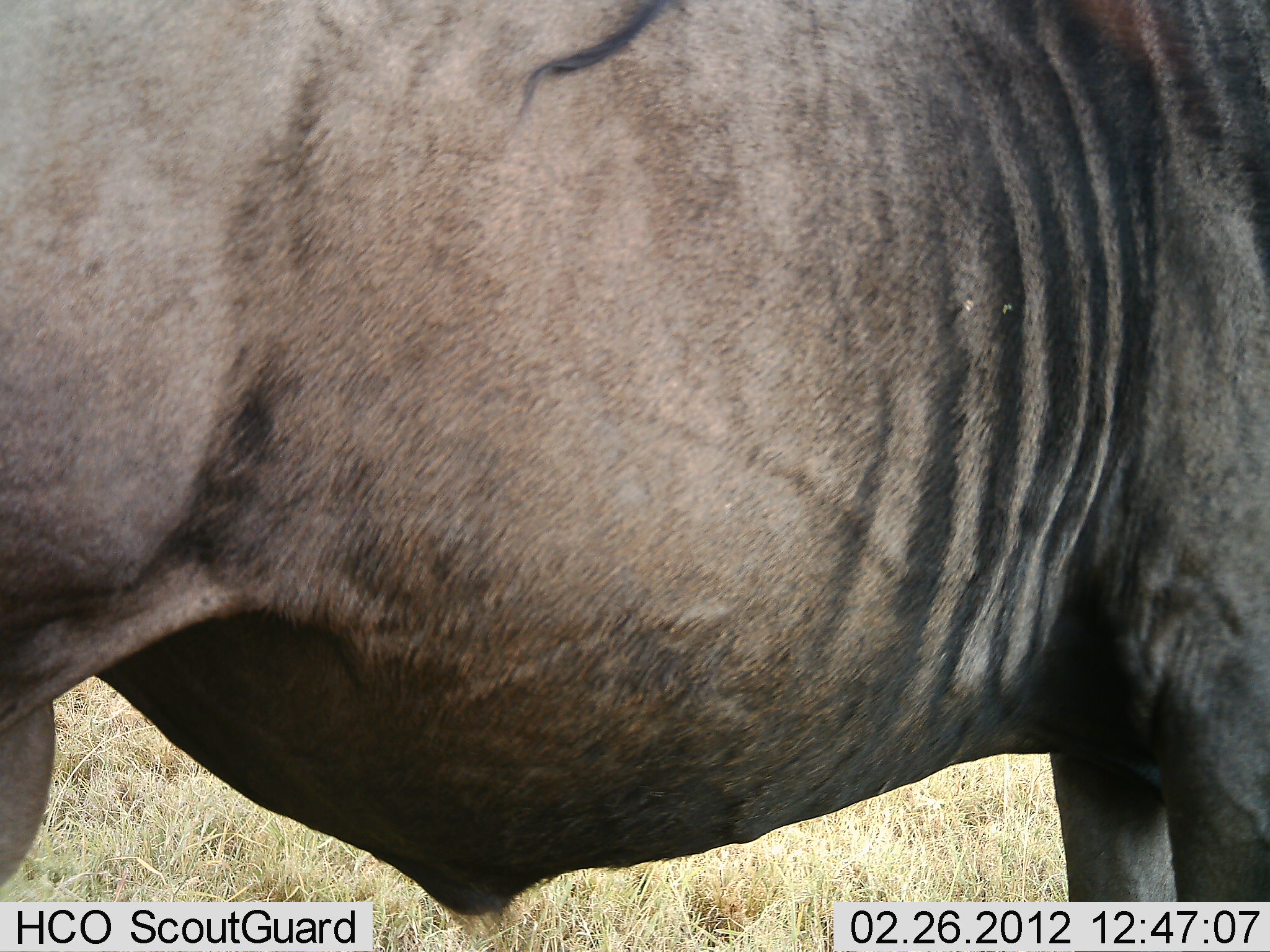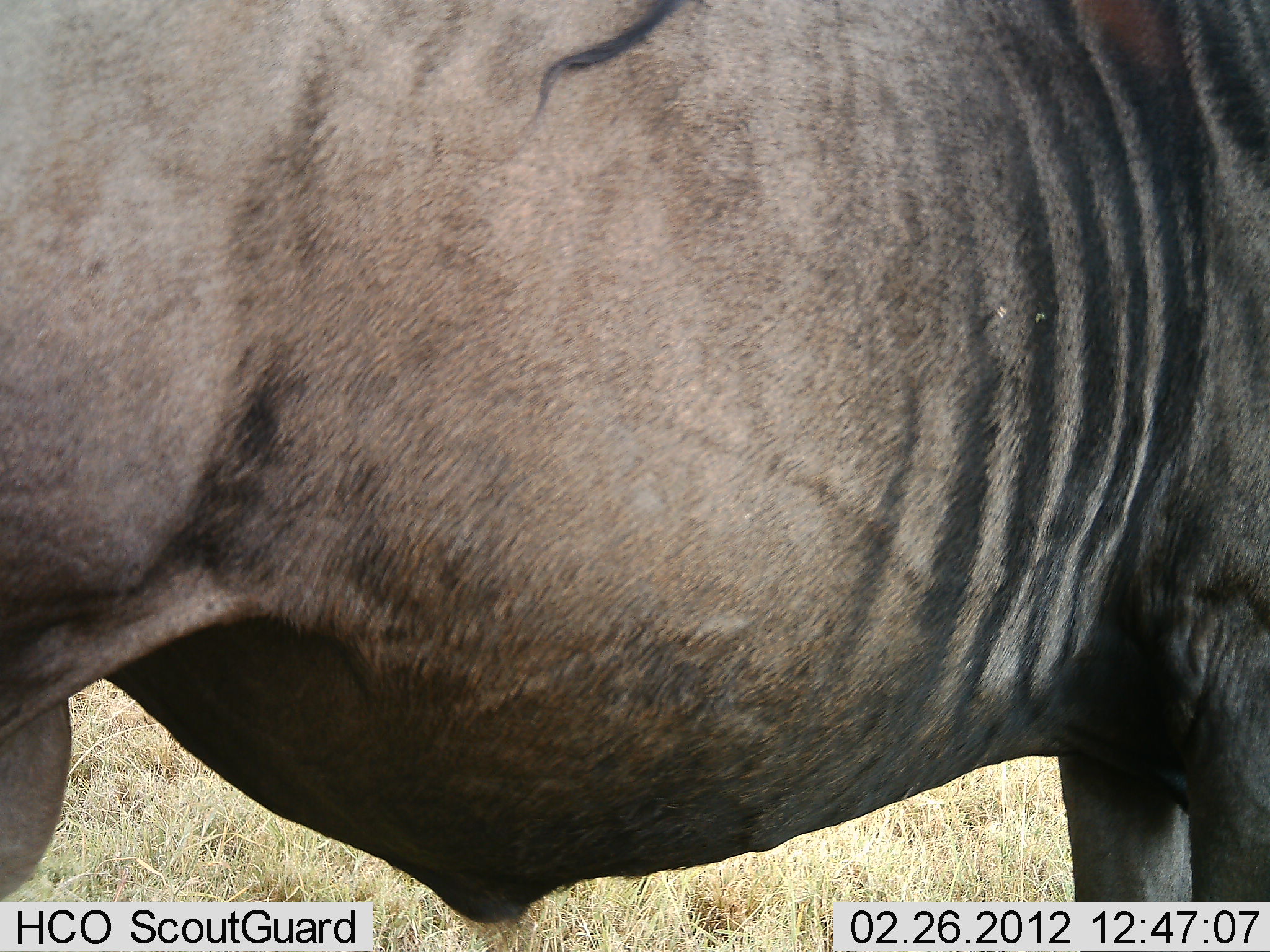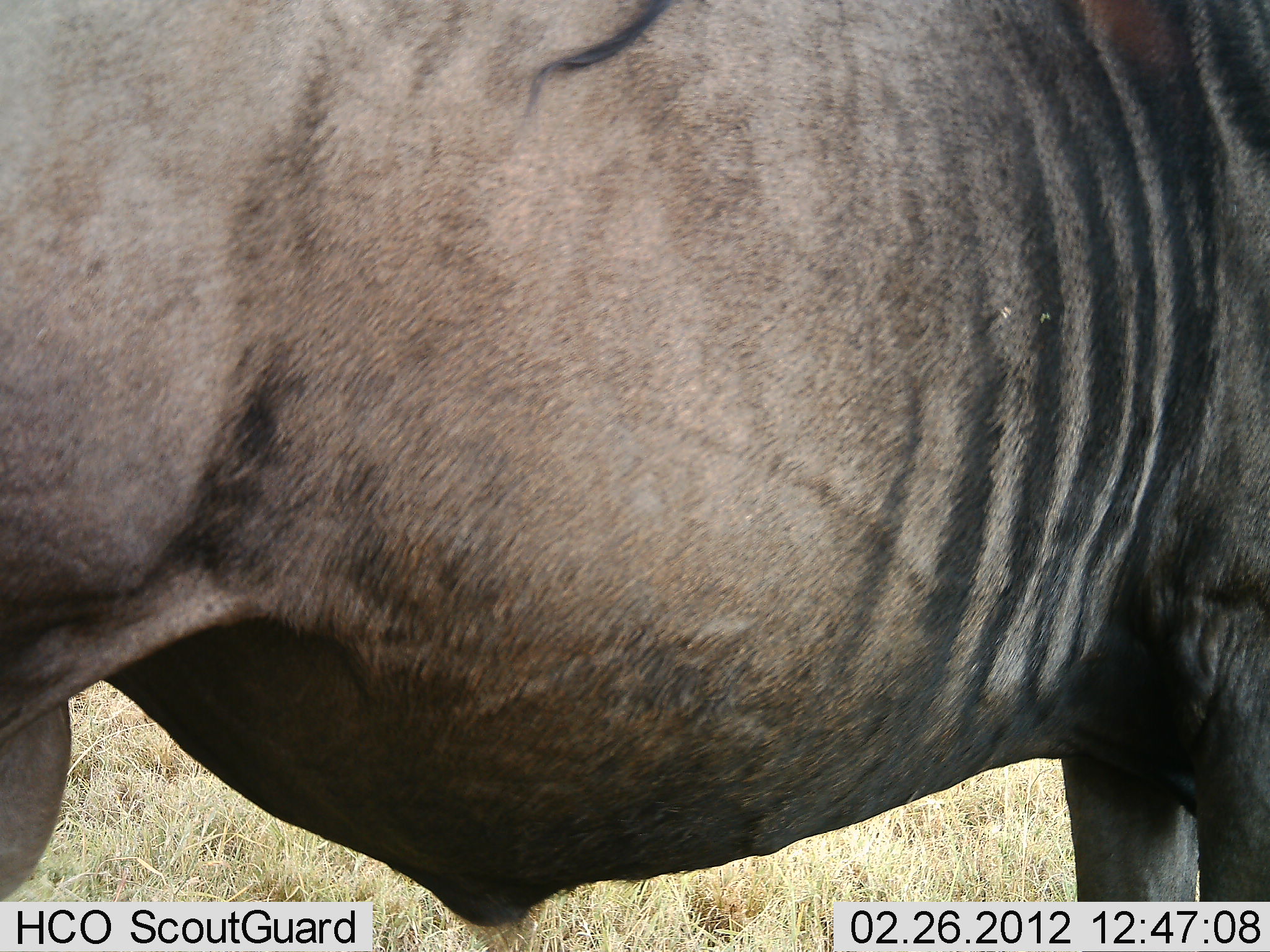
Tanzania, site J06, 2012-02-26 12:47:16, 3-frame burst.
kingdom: Animalia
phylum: Chordata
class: Mammalia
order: Artiodactyla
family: Bovidae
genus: Connochaetes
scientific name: Connochaetes taurinus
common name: blue wildebeest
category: wildebeest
Wildebeest (blue wildebeest) (Connochaetes taurinus), count 1. Behavior (volunteer vote fractions): standing 100%, resting 0%, moving 0%, interacting 0%. Young present (vote fraction): 0%. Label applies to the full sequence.